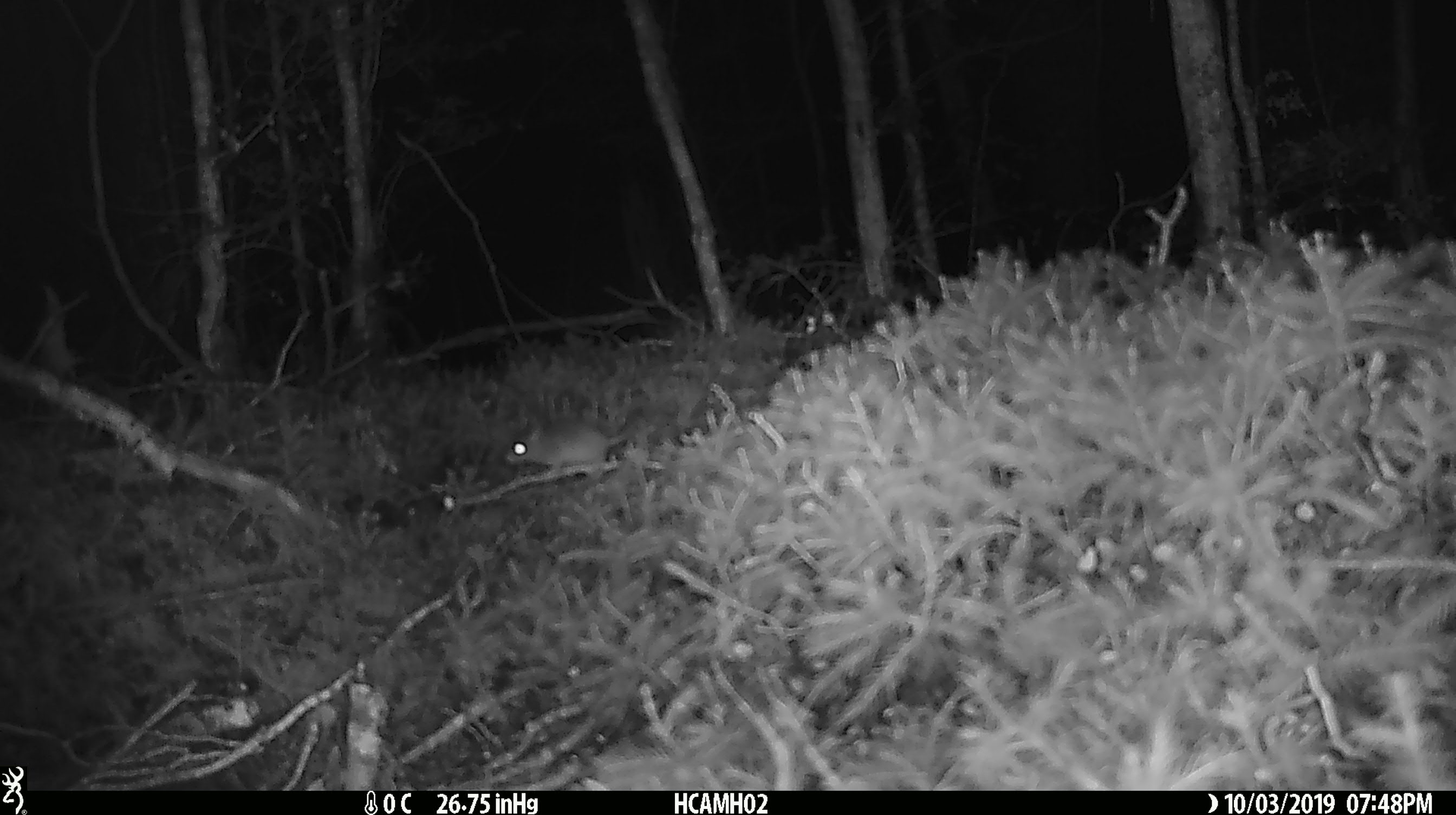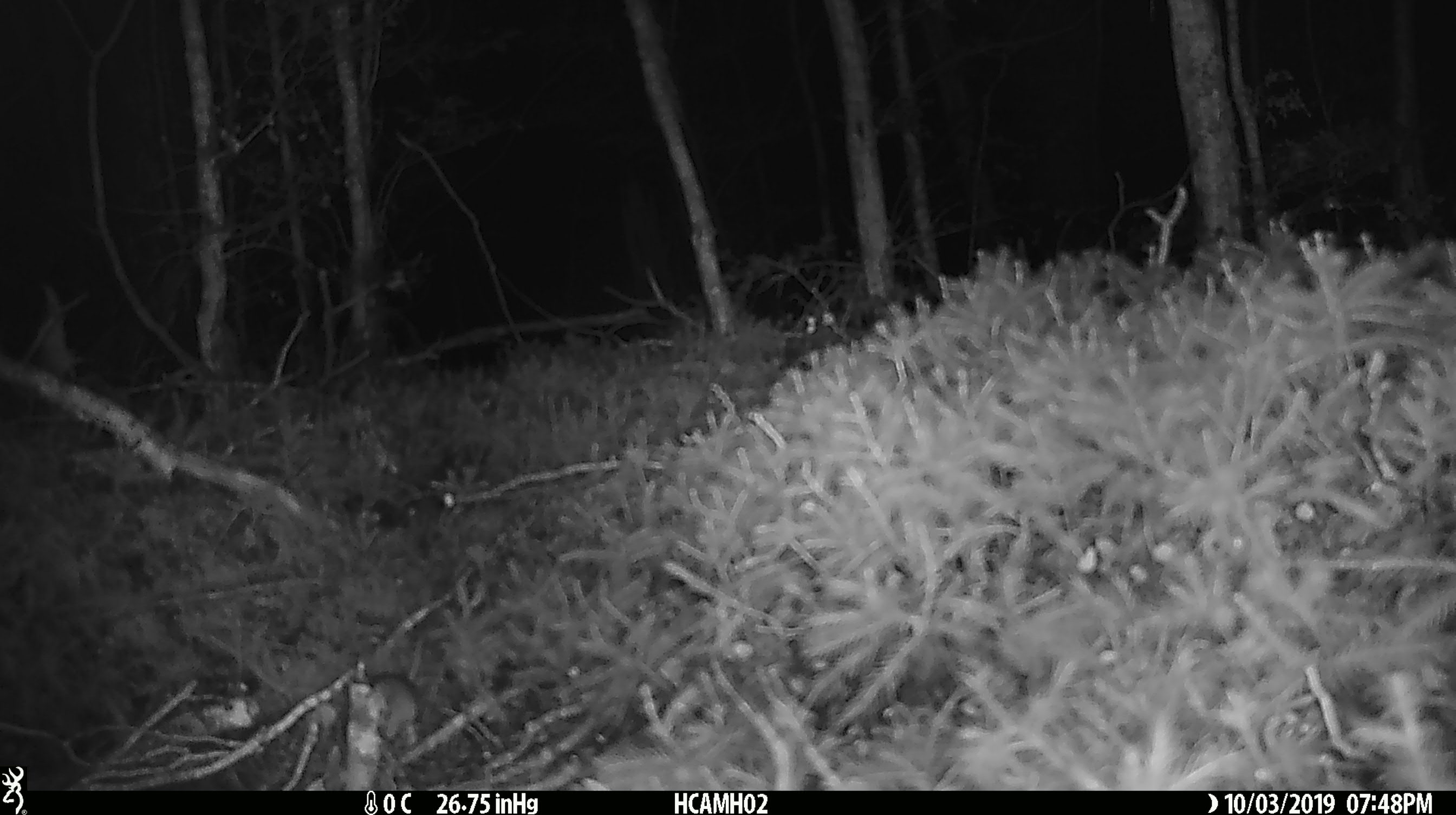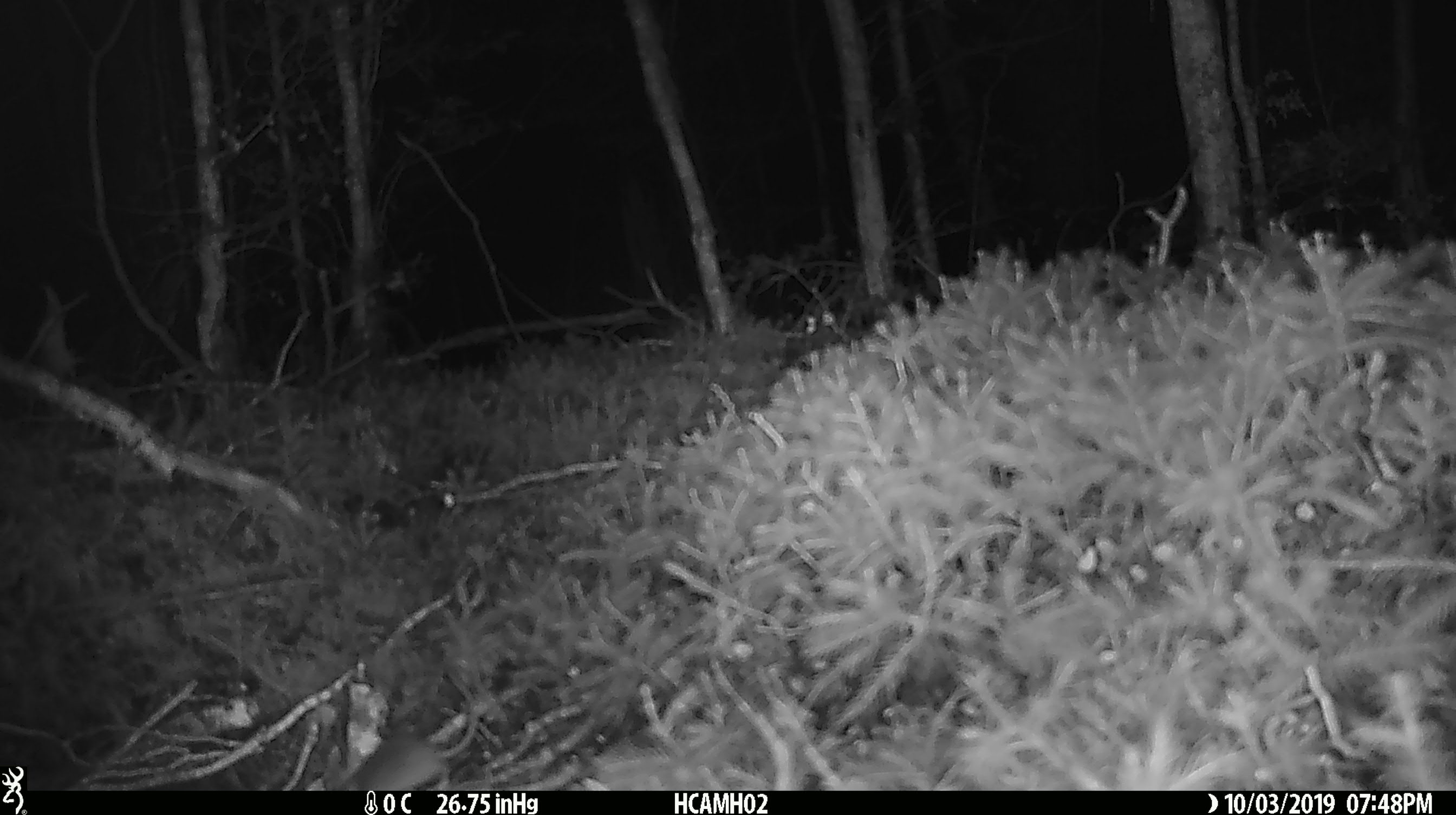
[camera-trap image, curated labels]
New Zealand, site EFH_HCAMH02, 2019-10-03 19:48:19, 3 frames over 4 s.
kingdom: Animalia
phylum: Chordata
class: Mammalia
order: Rodentia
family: Muridae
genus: Mus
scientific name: Mus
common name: mouse